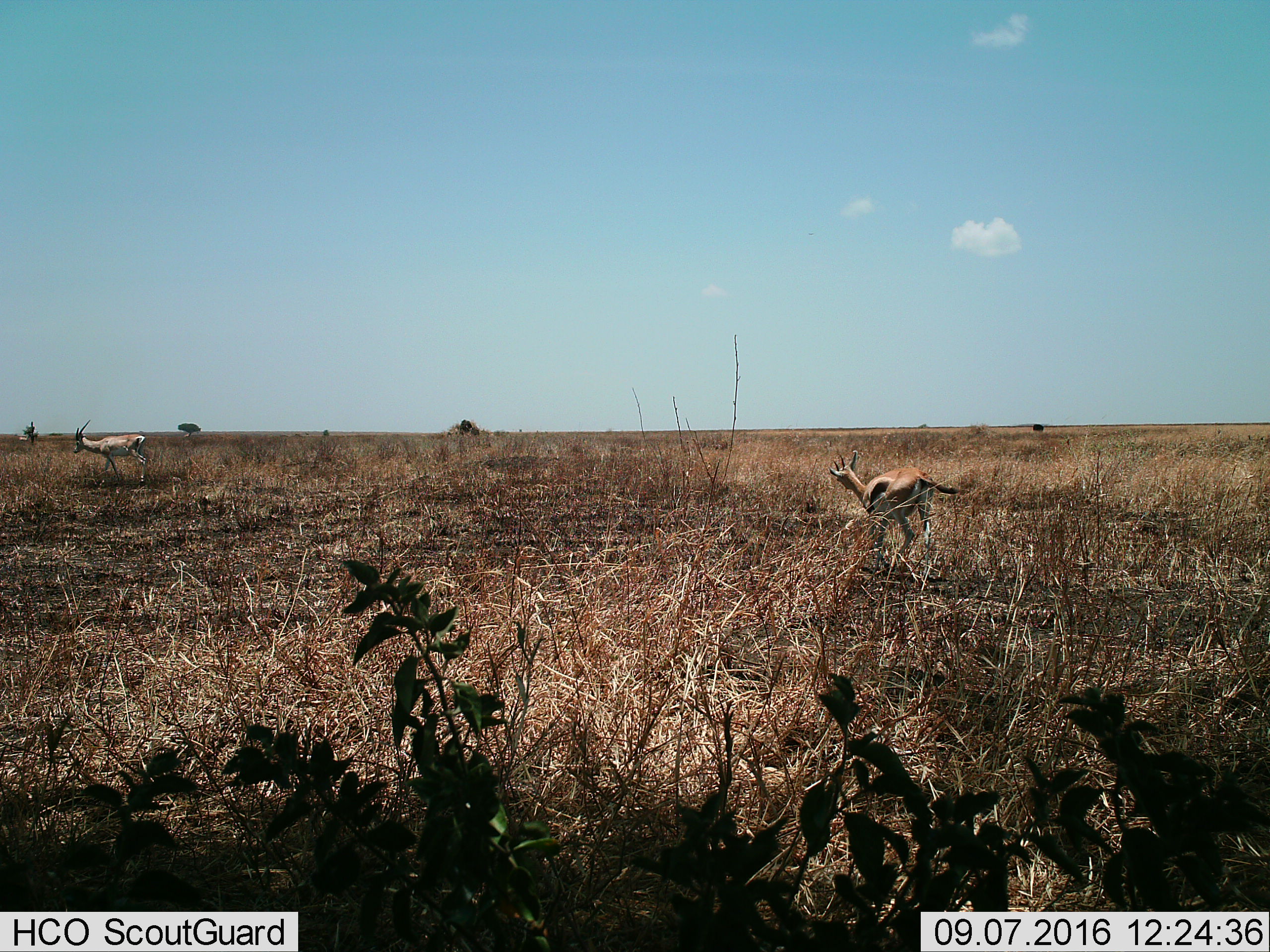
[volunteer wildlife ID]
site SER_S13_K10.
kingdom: Animalia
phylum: Chordata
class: Mammalia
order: Artiodactyla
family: Bovidae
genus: Eudorcas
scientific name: Eudorcas thomsonii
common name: thomson's gazelle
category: gazellethomsons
Gazellethomsons (thomson's gazelle) (Eudorcas thomsonii), count 2. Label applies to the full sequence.